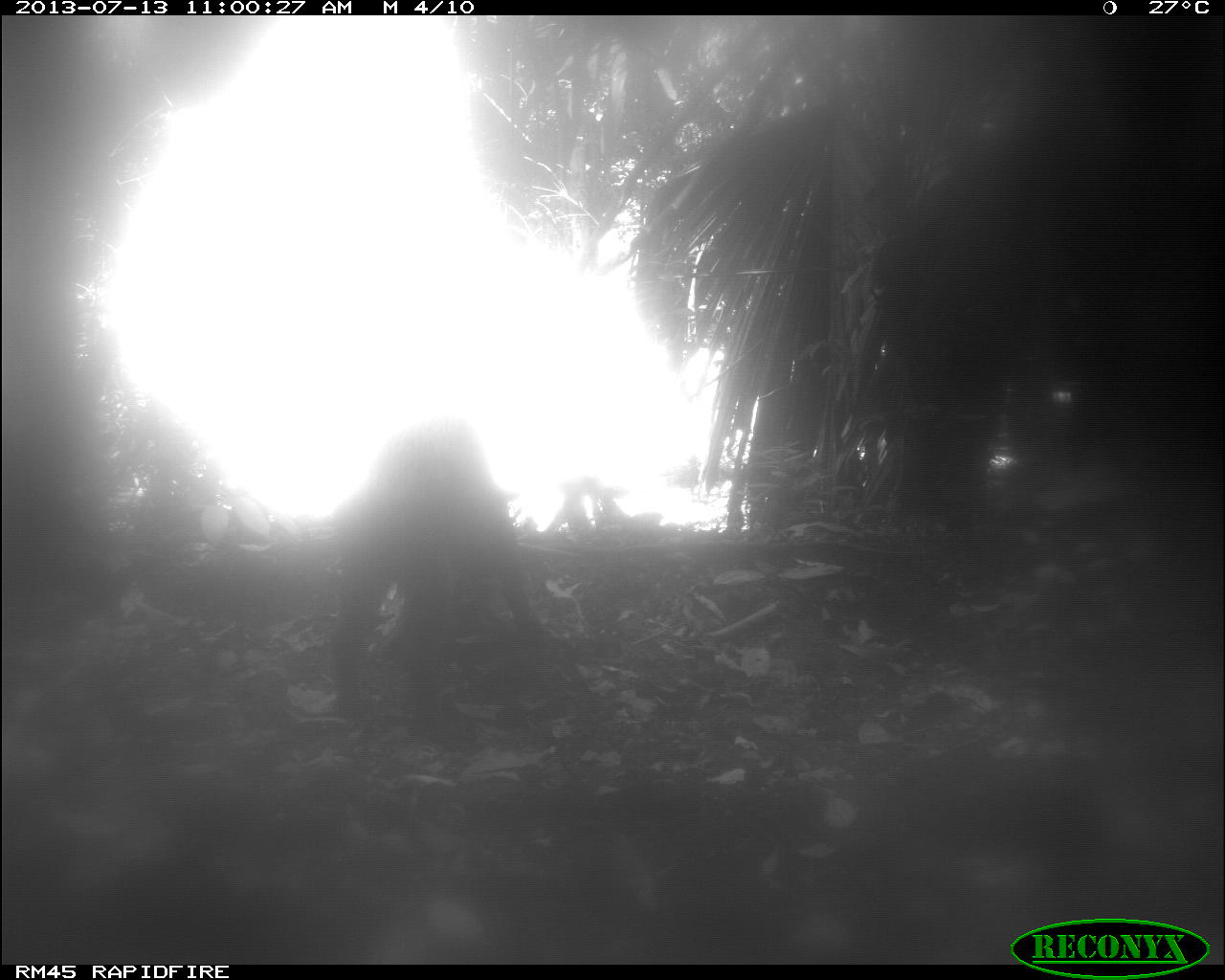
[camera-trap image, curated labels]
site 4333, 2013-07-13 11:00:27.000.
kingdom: Animalia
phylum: Chordata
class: Mammalia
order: Artiodactyla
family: Tayassuidae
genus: Tayassu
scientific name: Tayassu pecari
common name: white-lipped peccary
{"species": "Tayassu pecari (white-lipped peccary)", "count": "1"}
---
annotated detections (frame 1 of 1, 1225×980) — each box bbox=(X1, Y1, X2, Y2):
tayassu pecari: bbox=(321, 413, 518, 704)